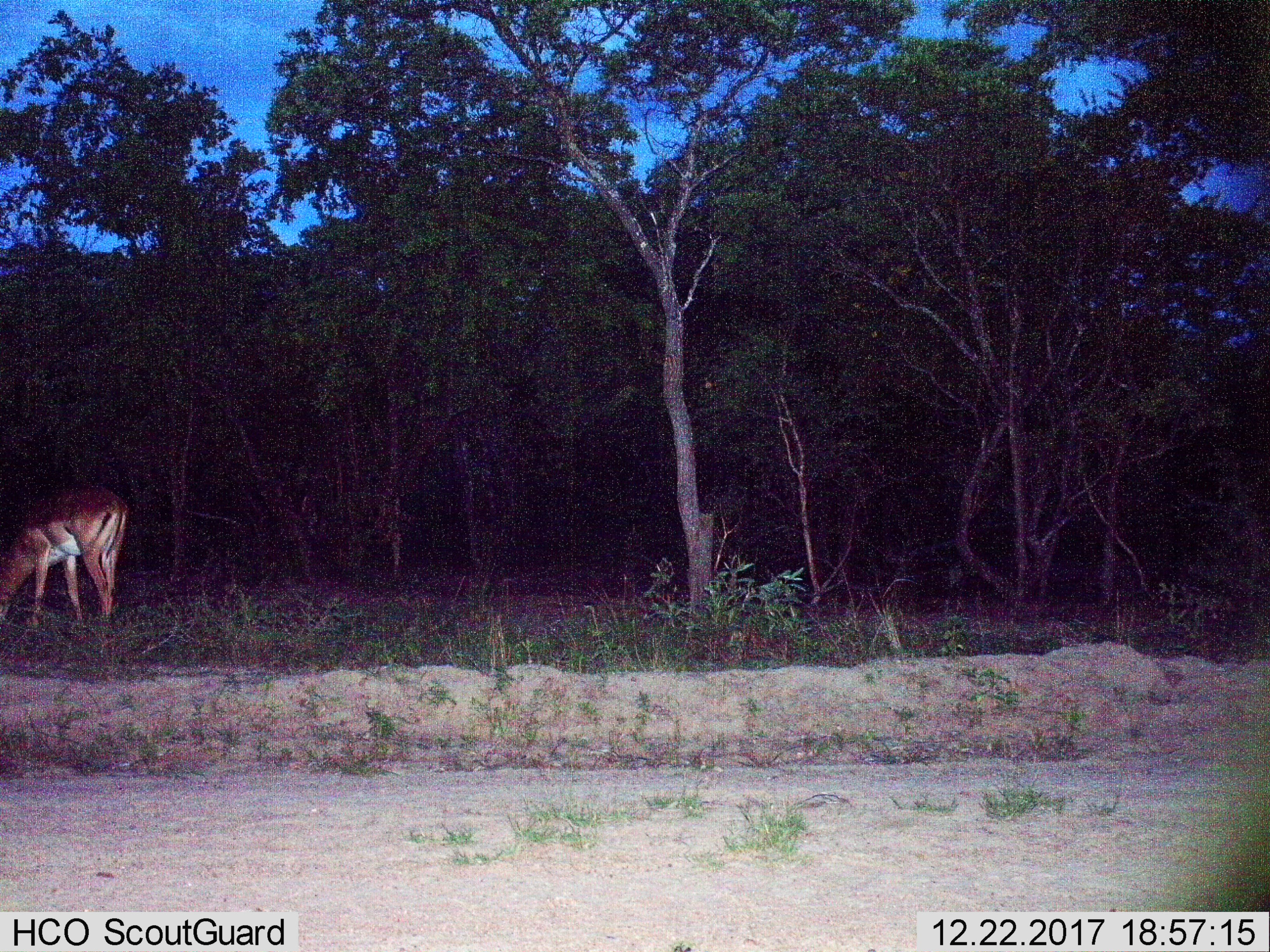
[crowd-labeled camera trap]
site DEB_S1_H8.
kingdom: Animalia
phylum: Chordata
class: Mammalia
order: Artiodactyla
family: Bovidae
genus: Aepyceros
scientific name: Aepyceros melampus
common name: impala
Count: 1.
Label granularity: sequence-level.